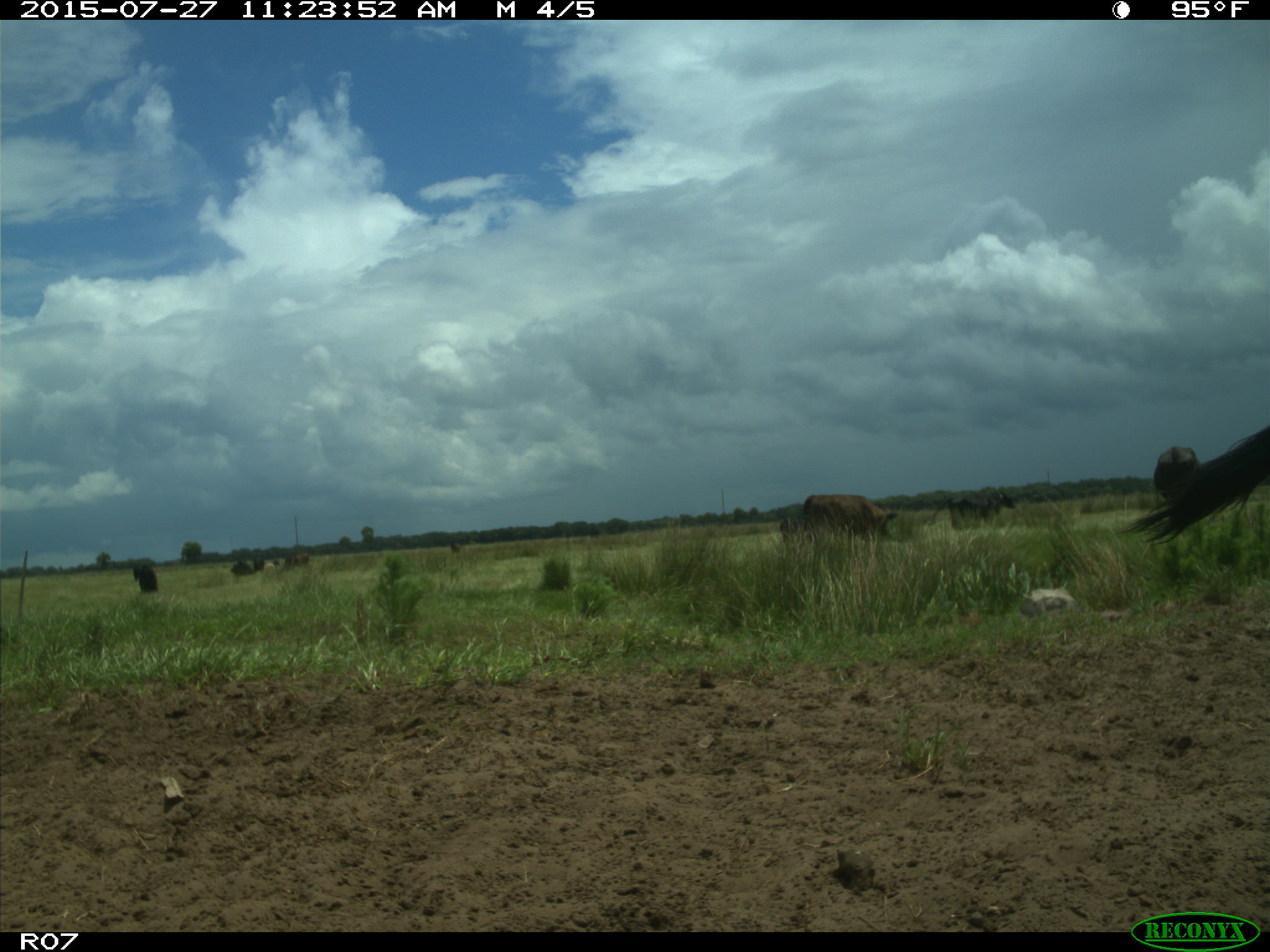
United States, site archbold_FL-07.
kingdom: Animalia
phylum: Chordata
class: Mammalia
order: Artiodactyla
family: Bovidae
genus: Bos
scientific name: Bos taurus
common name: domestic cow